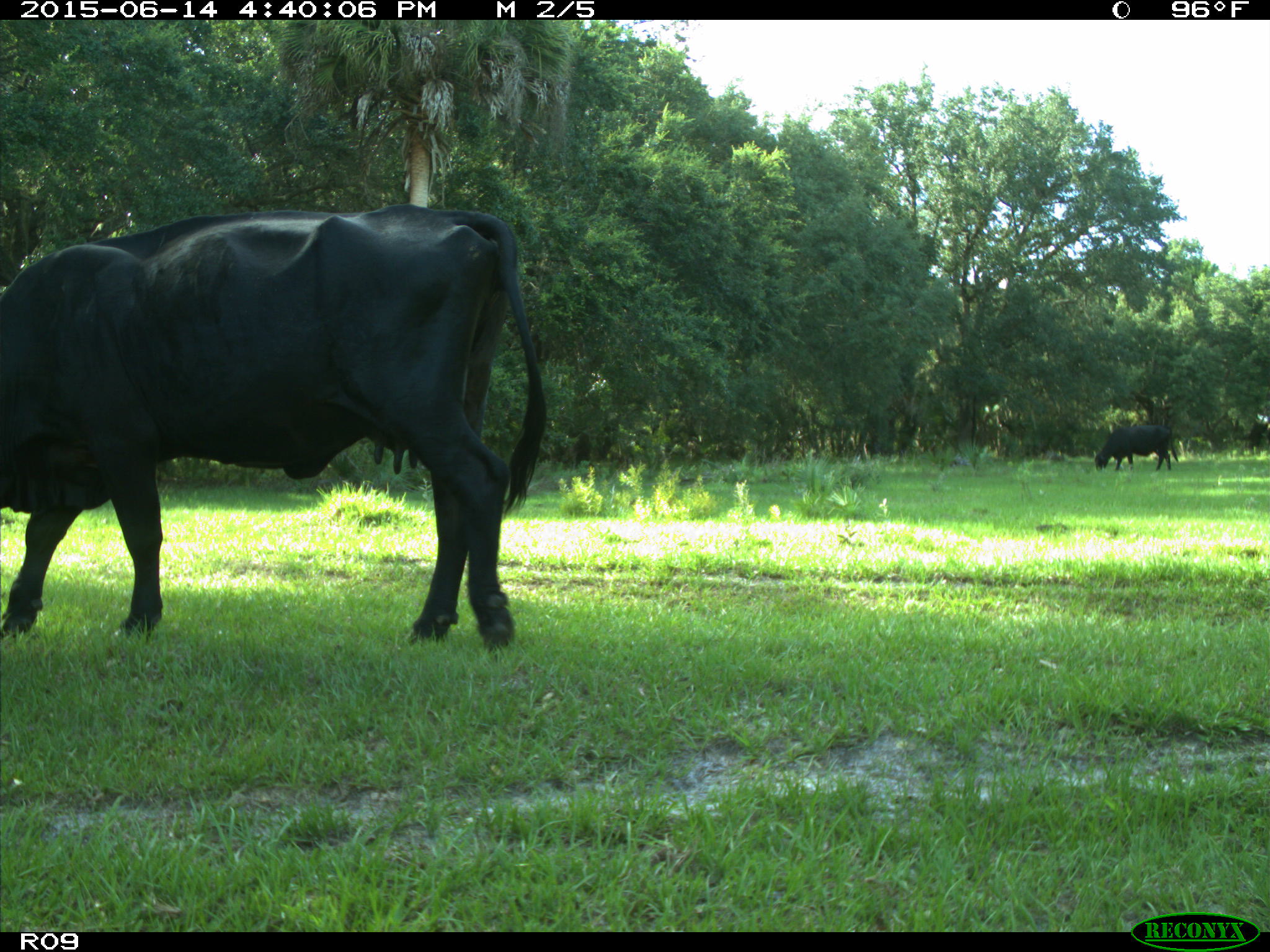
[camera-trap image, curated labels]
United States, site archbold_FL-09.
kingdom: Animalia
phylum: Chordata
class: Mammalia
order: Artiodactyla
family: Bovidae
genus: Bos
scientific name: Bos taurus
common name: domestic cow